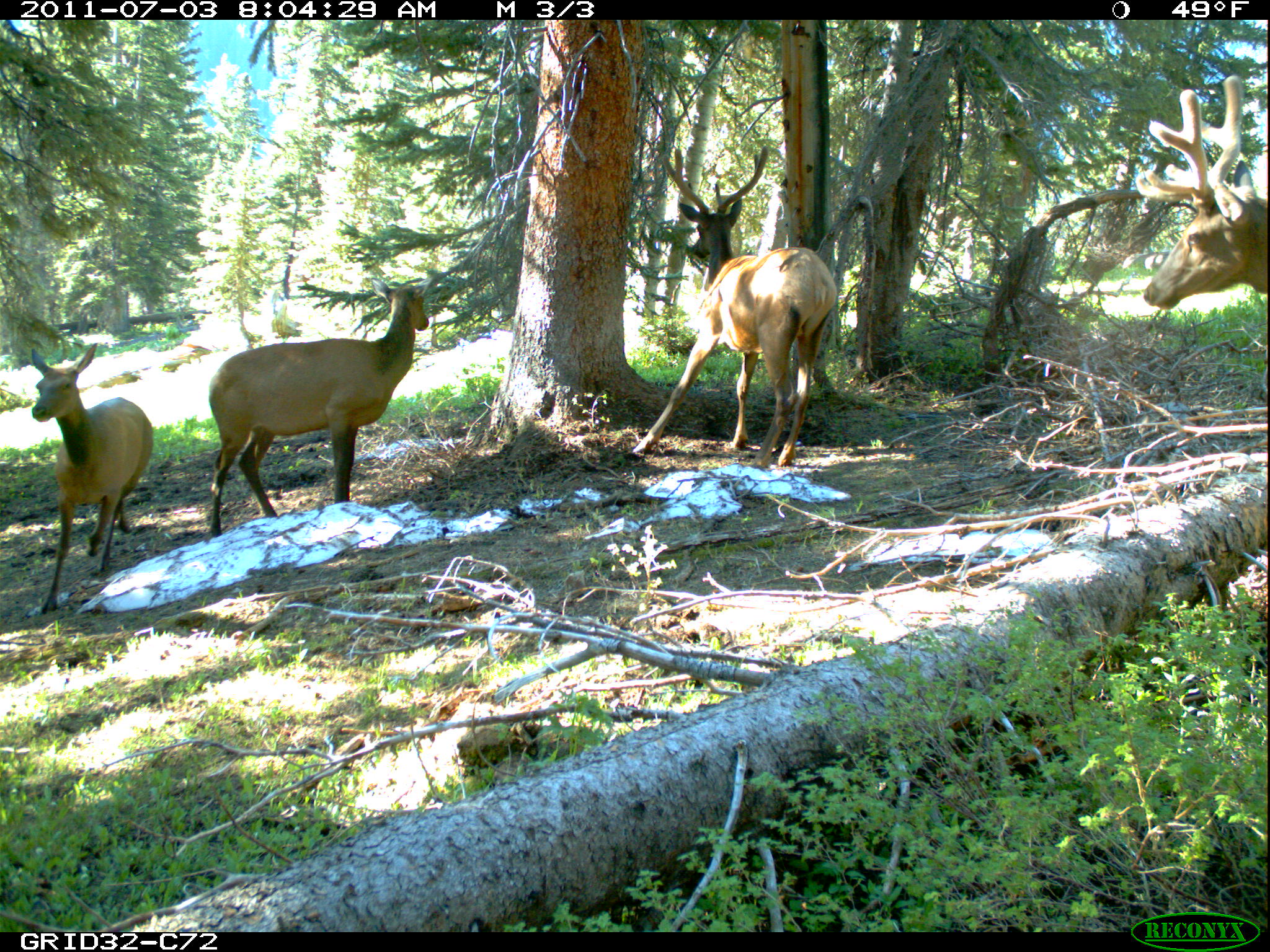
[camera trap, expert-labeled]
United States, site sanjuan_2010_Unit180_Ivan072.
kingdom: Animalia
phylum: Chordata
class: Mammalia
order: Artiodactyla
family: Cervidae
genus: Cervus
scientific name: Cervus elaphus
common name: red deer